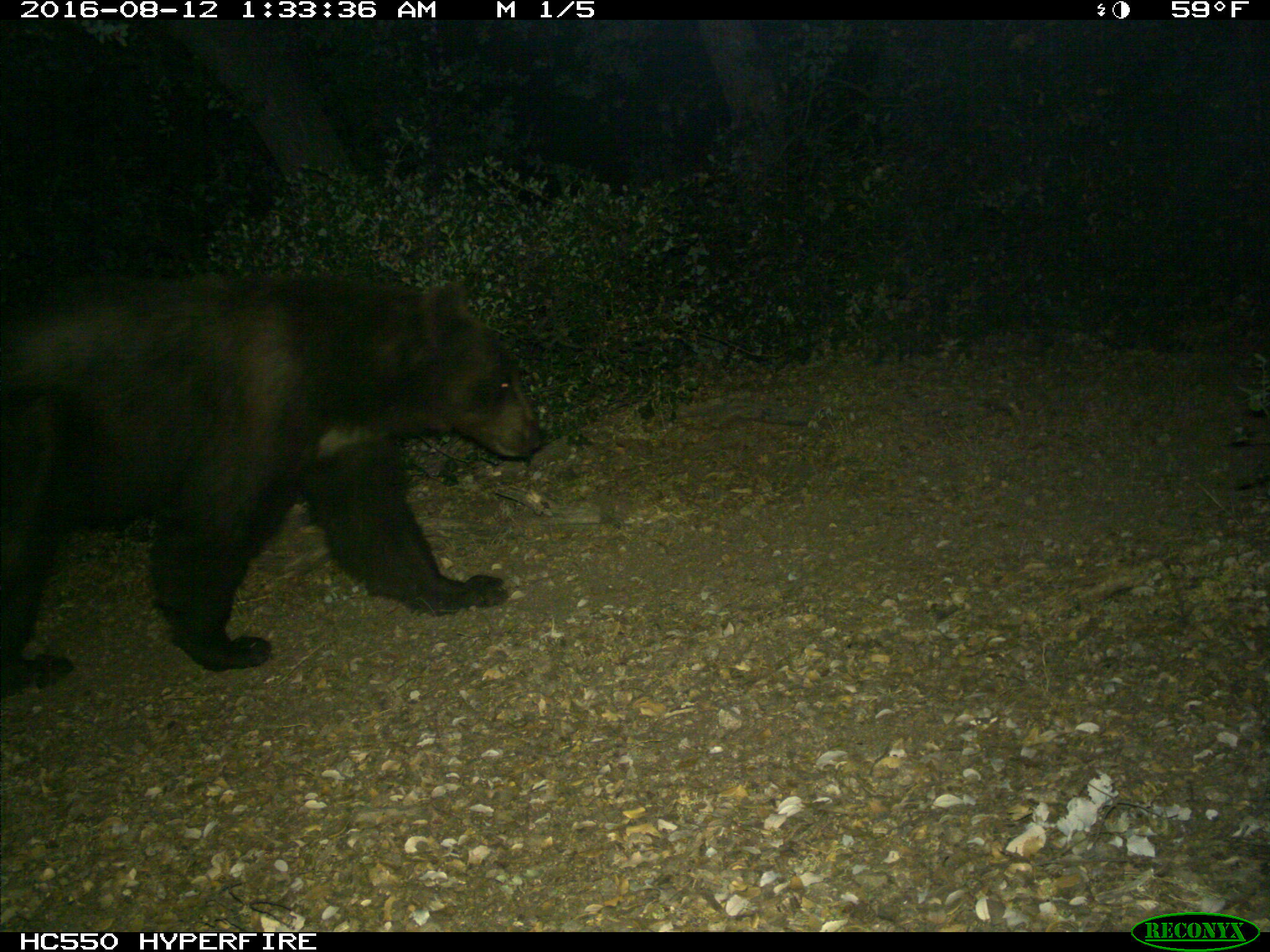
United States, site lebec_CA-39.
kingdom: Animalia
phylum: Chordata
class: Mammalia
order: Carnivora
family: Ursidae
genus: Ursus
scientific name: Ursus americanus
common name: american black bear